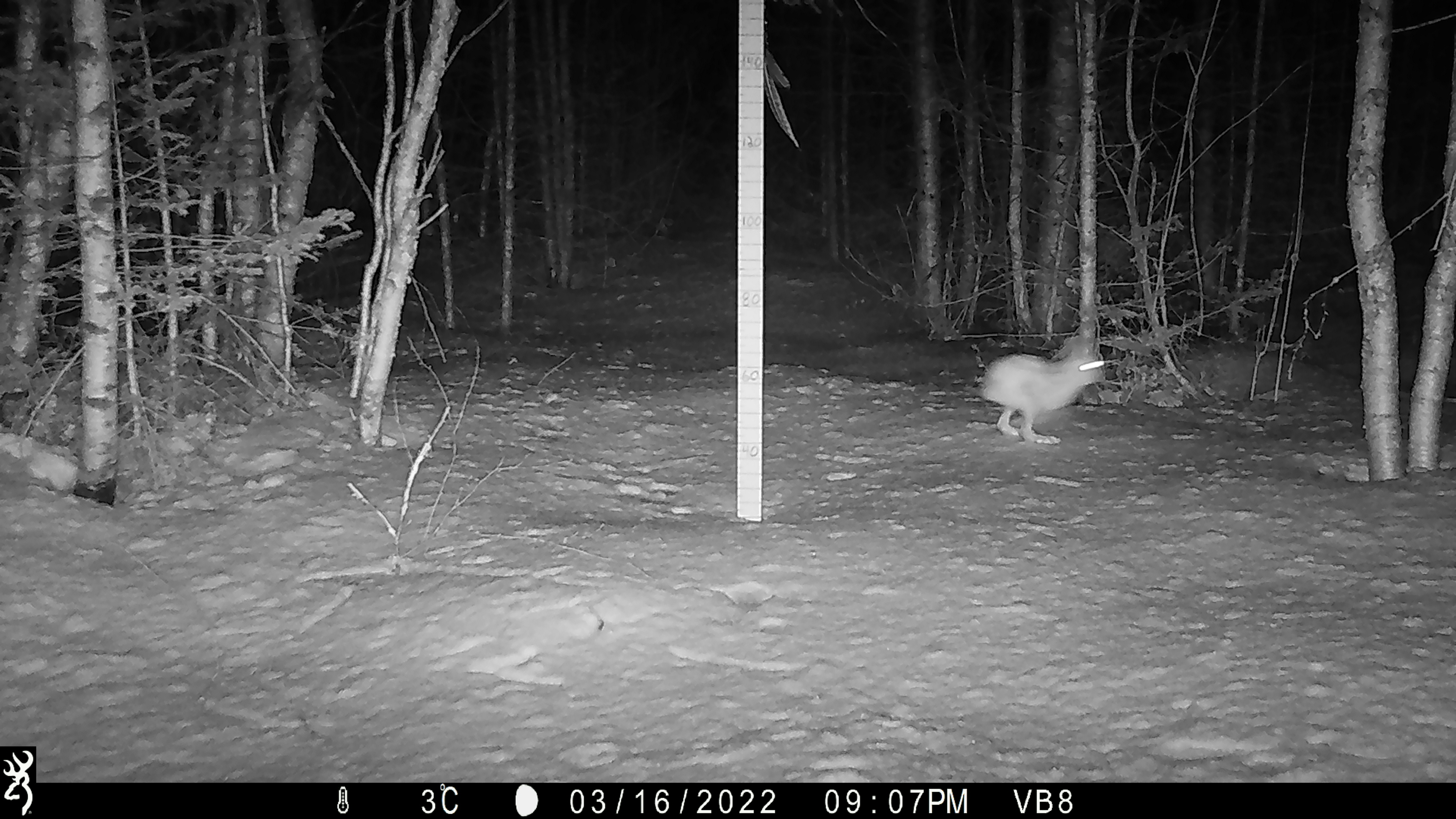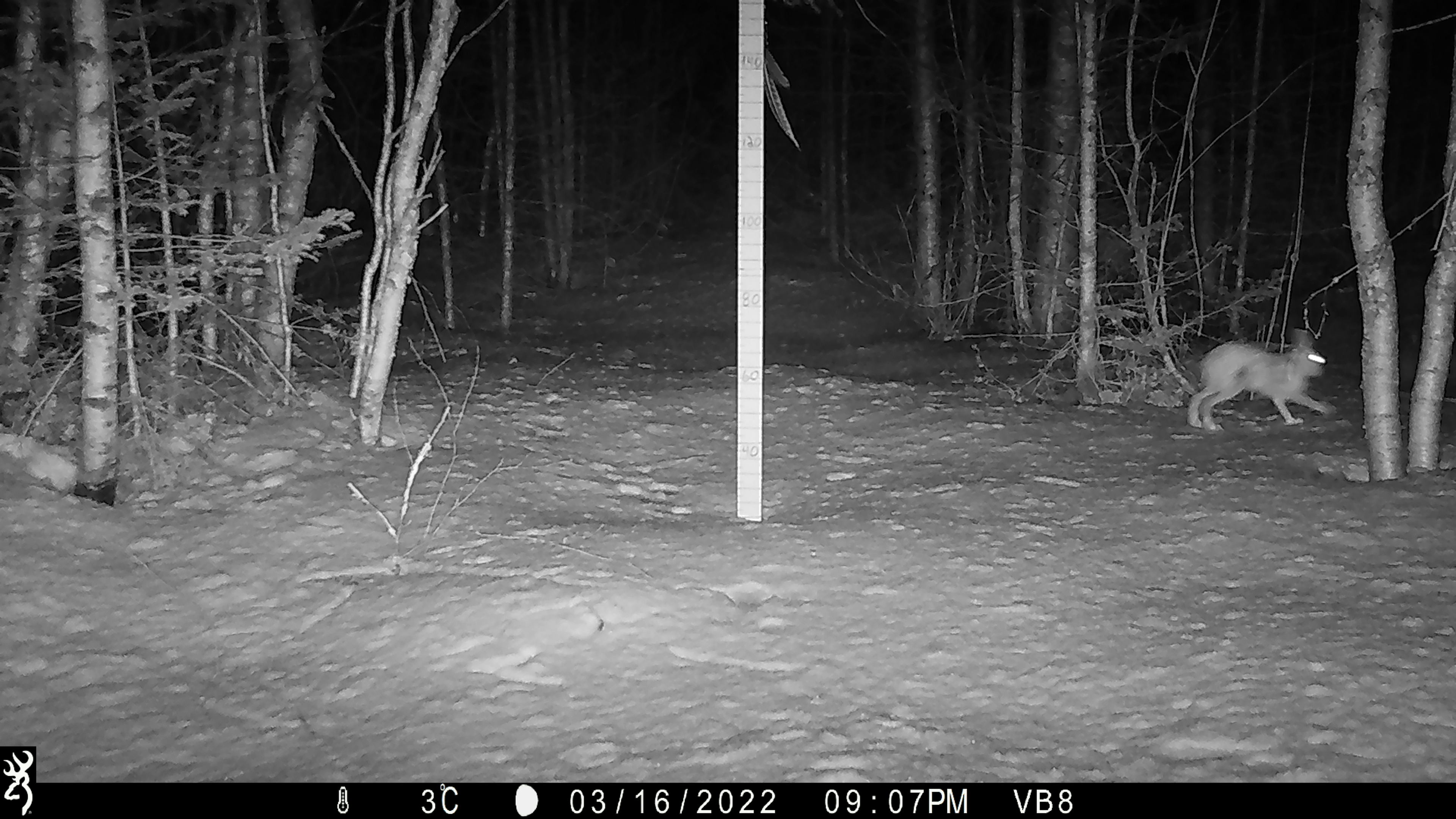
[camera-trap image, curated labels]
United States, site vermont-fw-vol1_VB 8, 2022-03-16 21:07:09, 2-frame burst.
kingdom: Animalia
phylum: Chordata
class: Mammalia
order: Lagomorpha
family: Leporidae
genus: Lepus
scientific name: Lepus americanus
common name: snowshoe hare